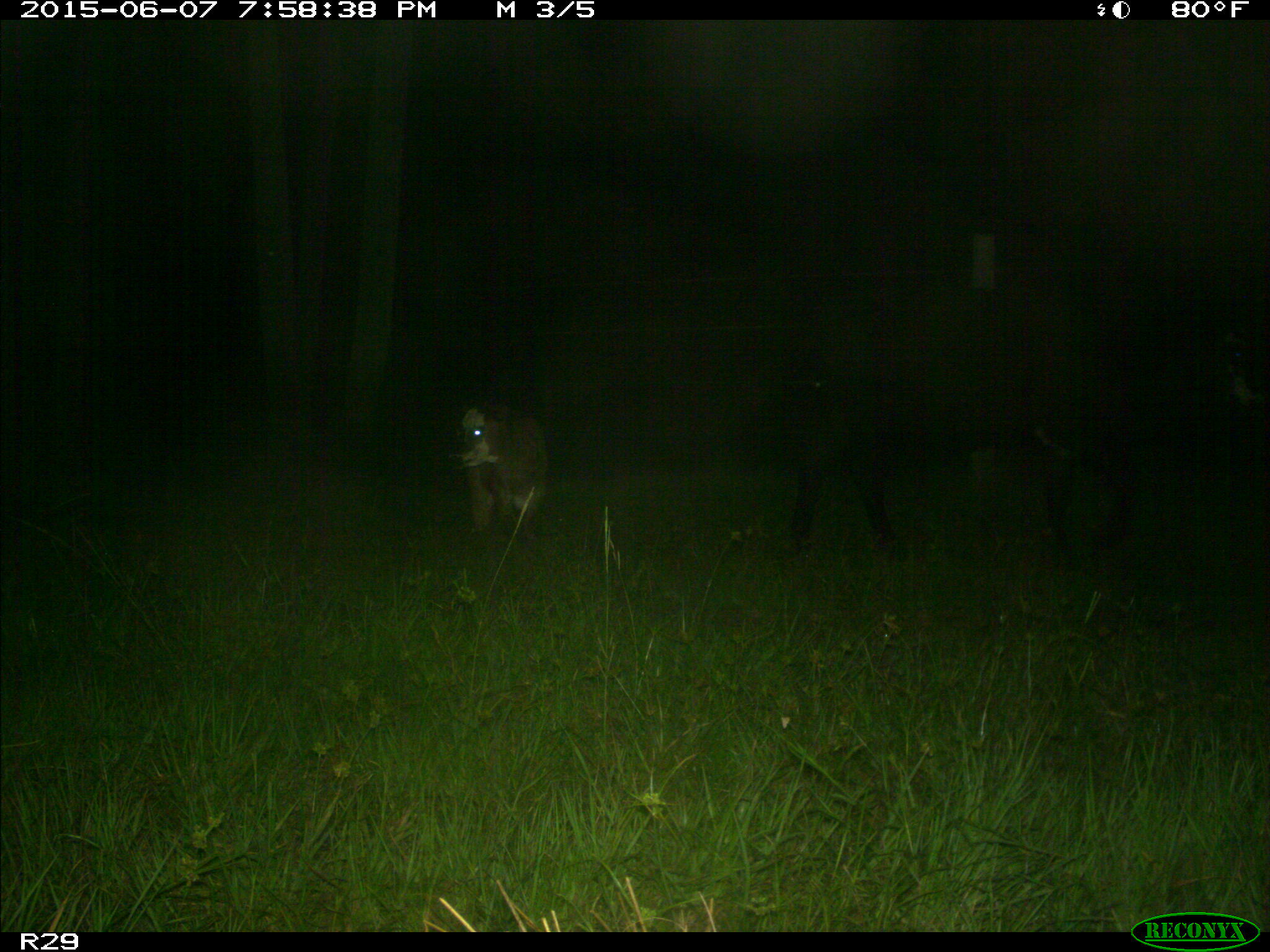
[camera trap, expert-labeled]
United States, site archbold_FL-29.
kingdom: Animalia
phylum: Chordata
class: Mammalia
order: Artiodactyla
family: Bovidae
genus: Bos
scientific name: Bos taurus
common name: domestic cow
Bos taurus (domestic cow).